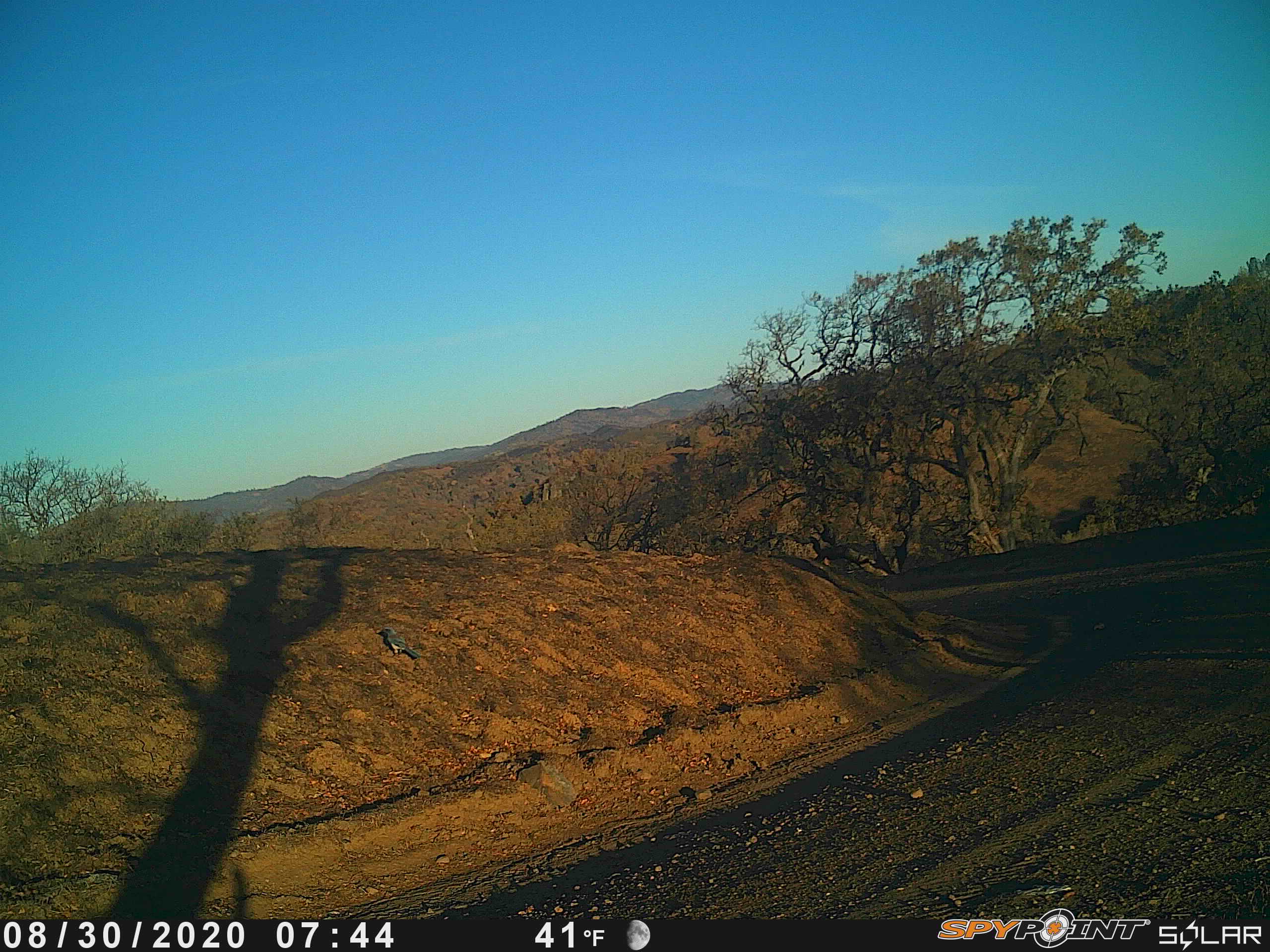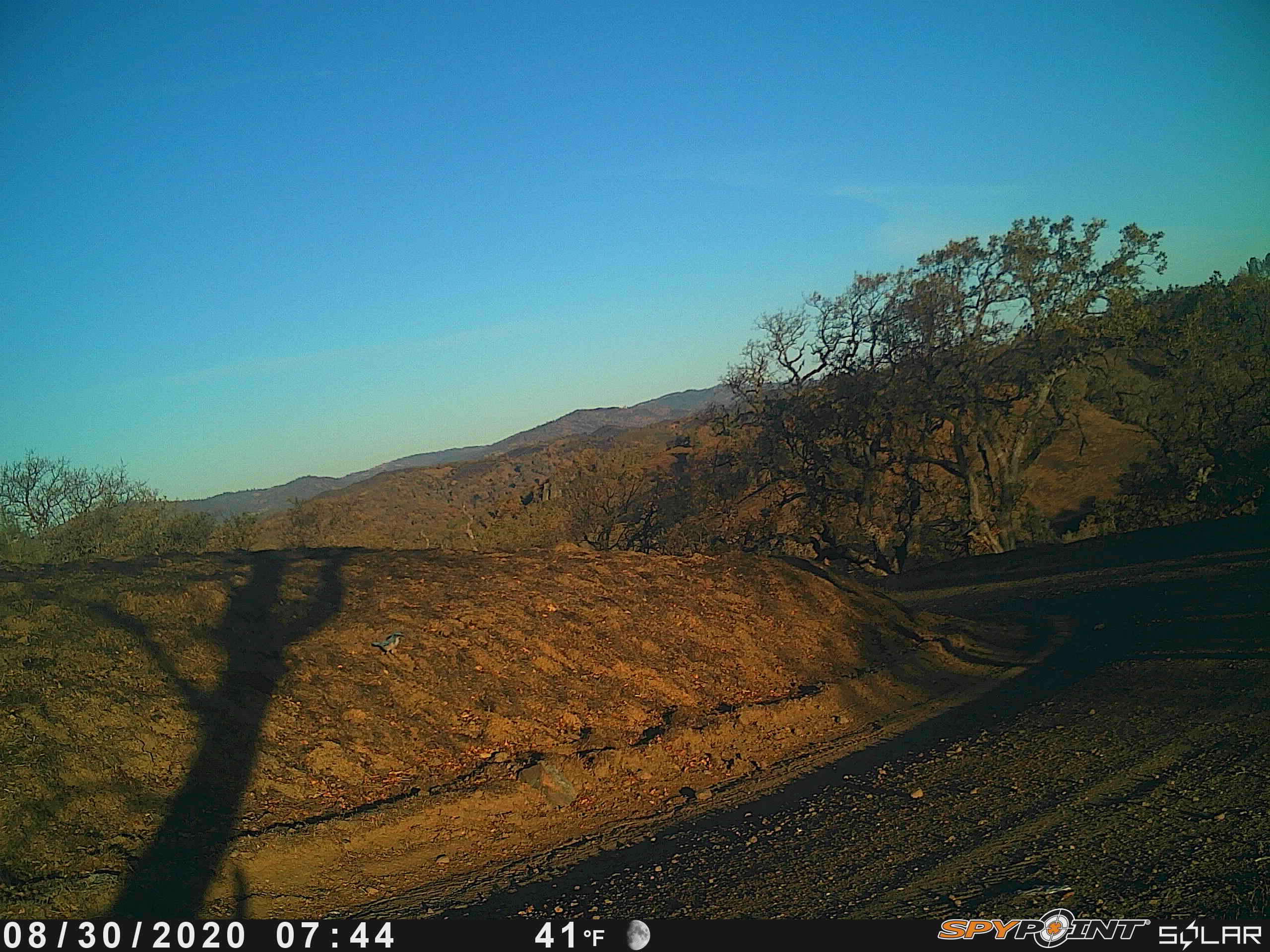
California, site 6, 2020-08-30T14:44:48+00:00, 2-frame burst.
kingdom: Animalia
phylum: Chordata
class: Aves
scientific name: Aves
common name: bird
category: unknown bird